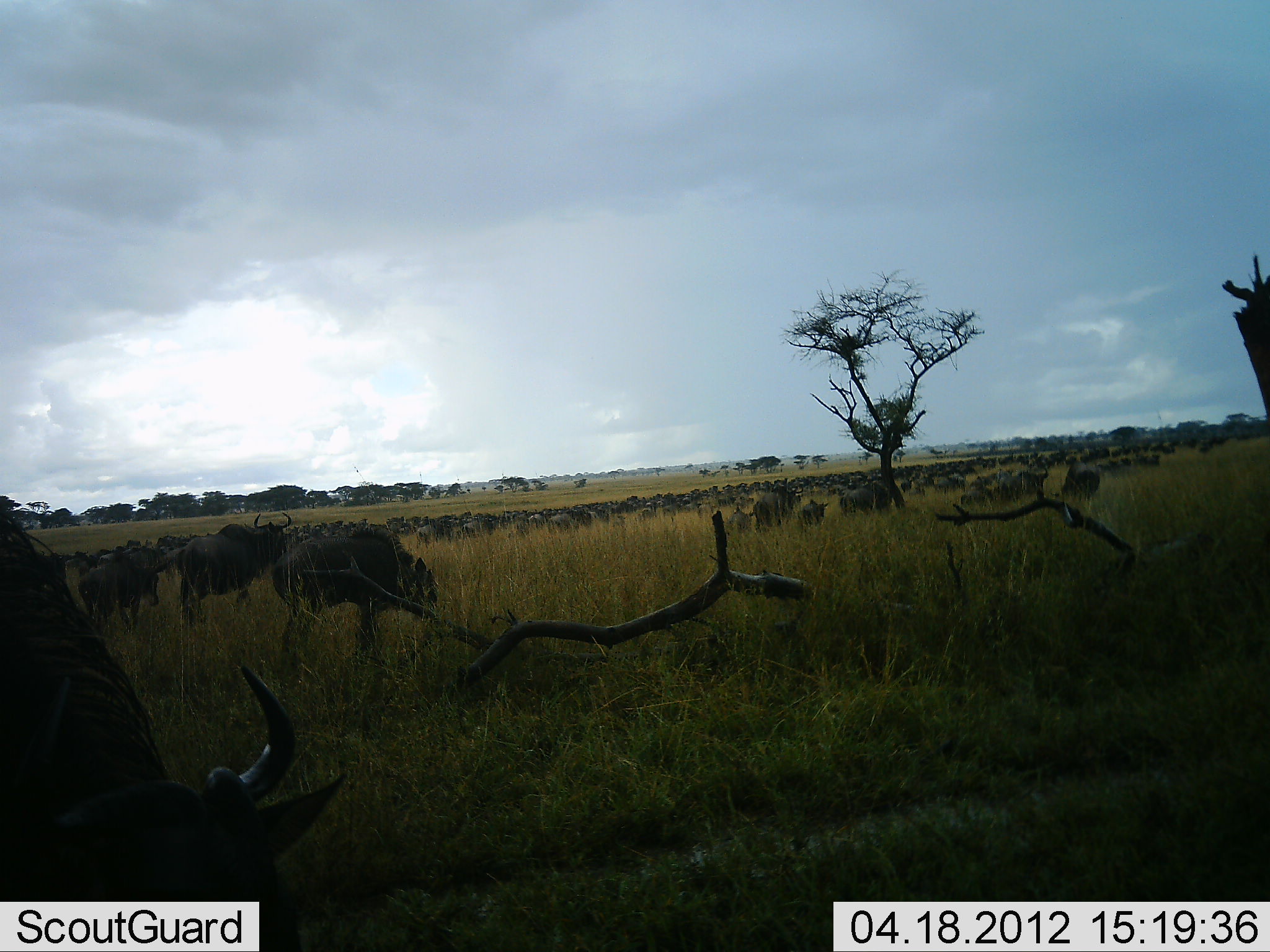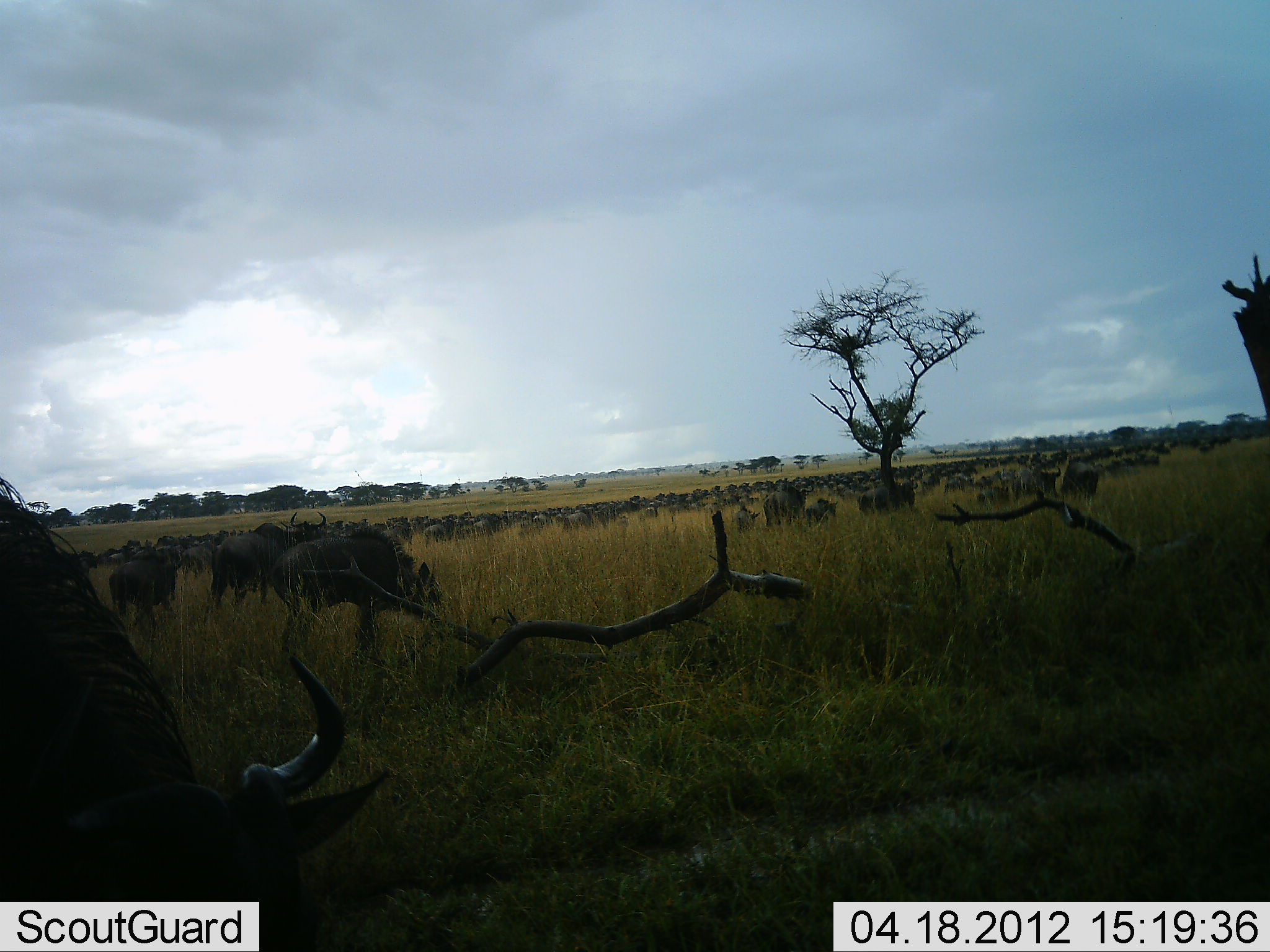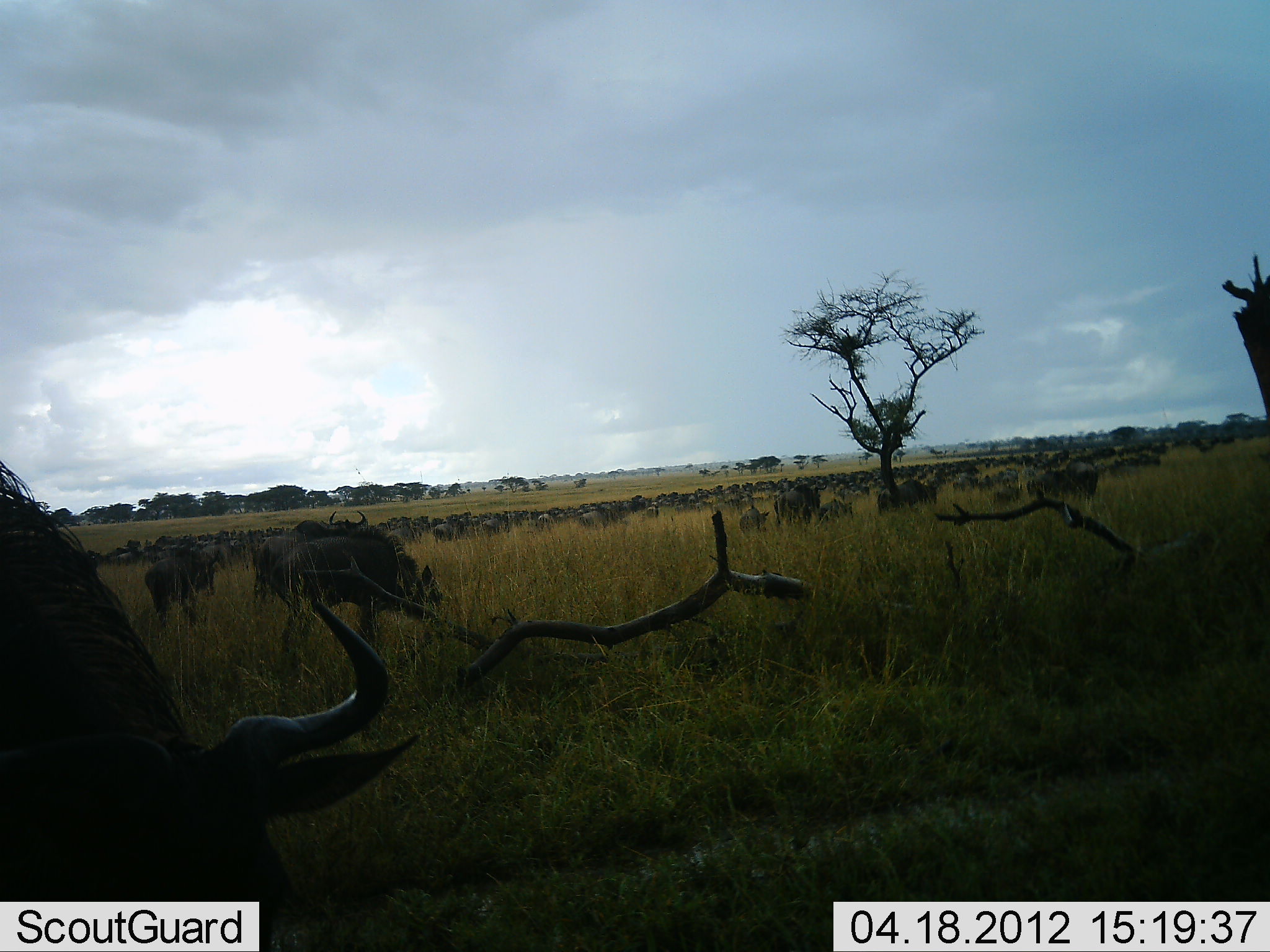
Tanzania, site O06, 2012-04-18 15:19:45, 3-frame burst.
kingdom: Animalia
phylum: Chordata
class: Mammalia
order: Artiodactyla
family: Bovidae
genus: Connochaetes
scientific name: Connochaetes taurinus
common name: blue wildebeest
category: wildebeest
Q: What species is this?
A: Wildebeest (blue wildebeest) (Connochaetes taurinus).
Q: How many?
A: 51+.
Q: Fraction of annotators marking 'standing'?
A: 17%.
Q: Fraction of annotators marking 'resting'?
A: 0%.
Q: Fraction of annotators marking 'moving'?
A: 83%.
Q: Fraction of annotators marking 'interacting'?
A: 0%.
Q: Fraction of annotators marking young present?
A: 17%.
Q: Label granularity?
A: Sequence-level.